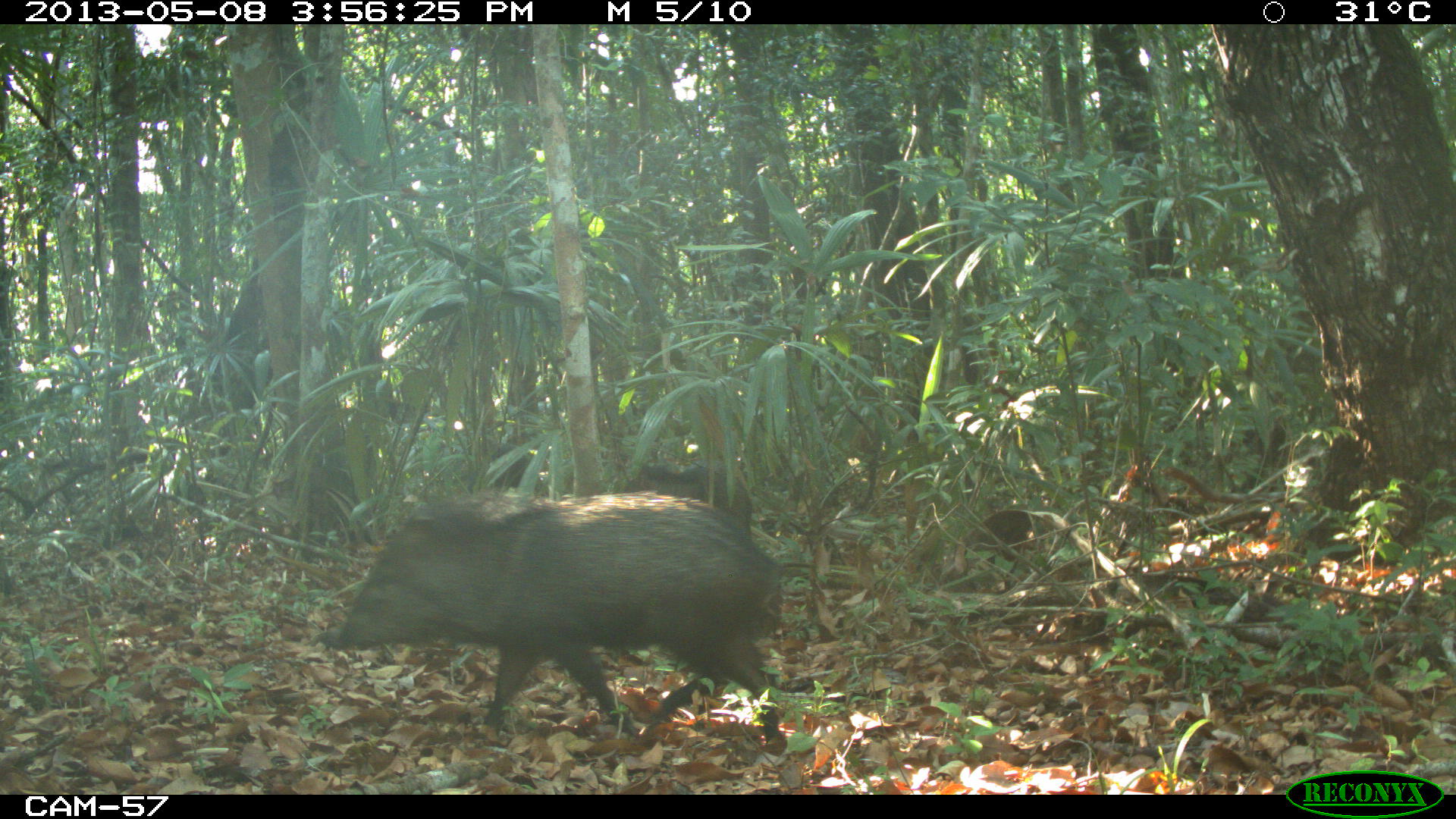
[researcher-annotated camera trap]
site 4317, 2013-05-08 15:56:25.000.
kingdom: Animalia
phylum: Chordata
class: Mammalia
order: Artiodactyla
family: Tayassuidae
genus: Pecari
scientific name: Pecari tajacu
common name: collared peccary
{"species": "Pecari tajacu (collared peccary)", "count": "3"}